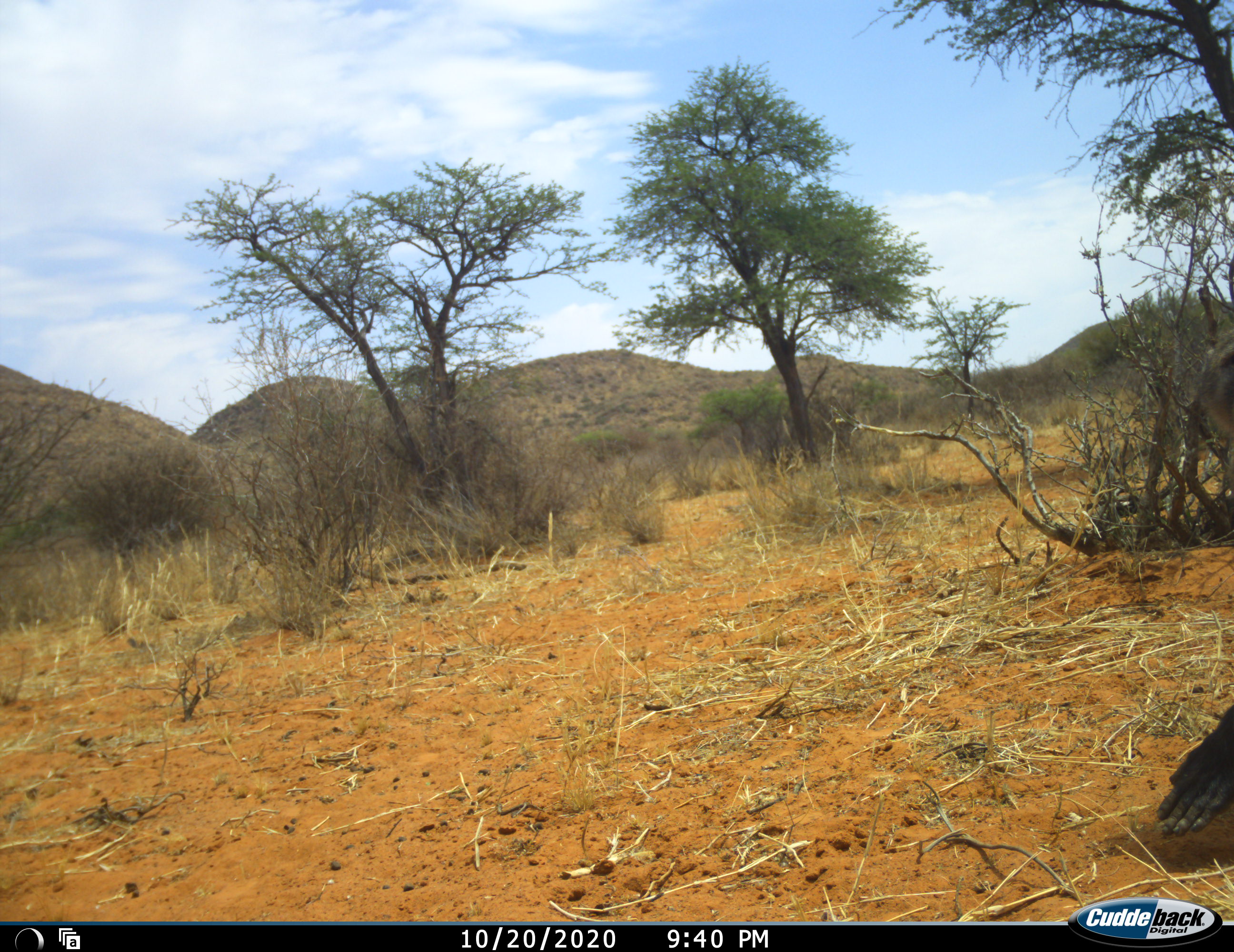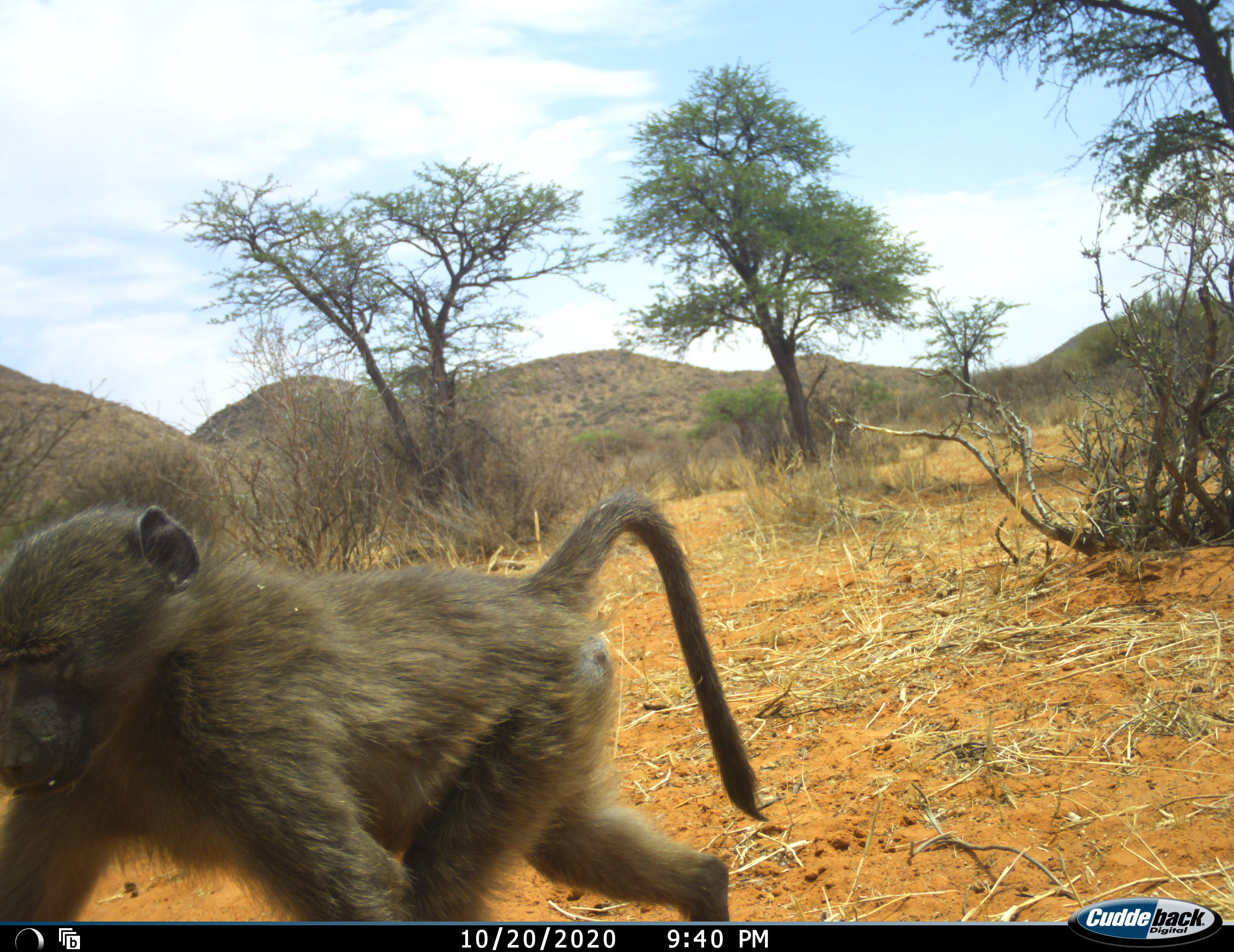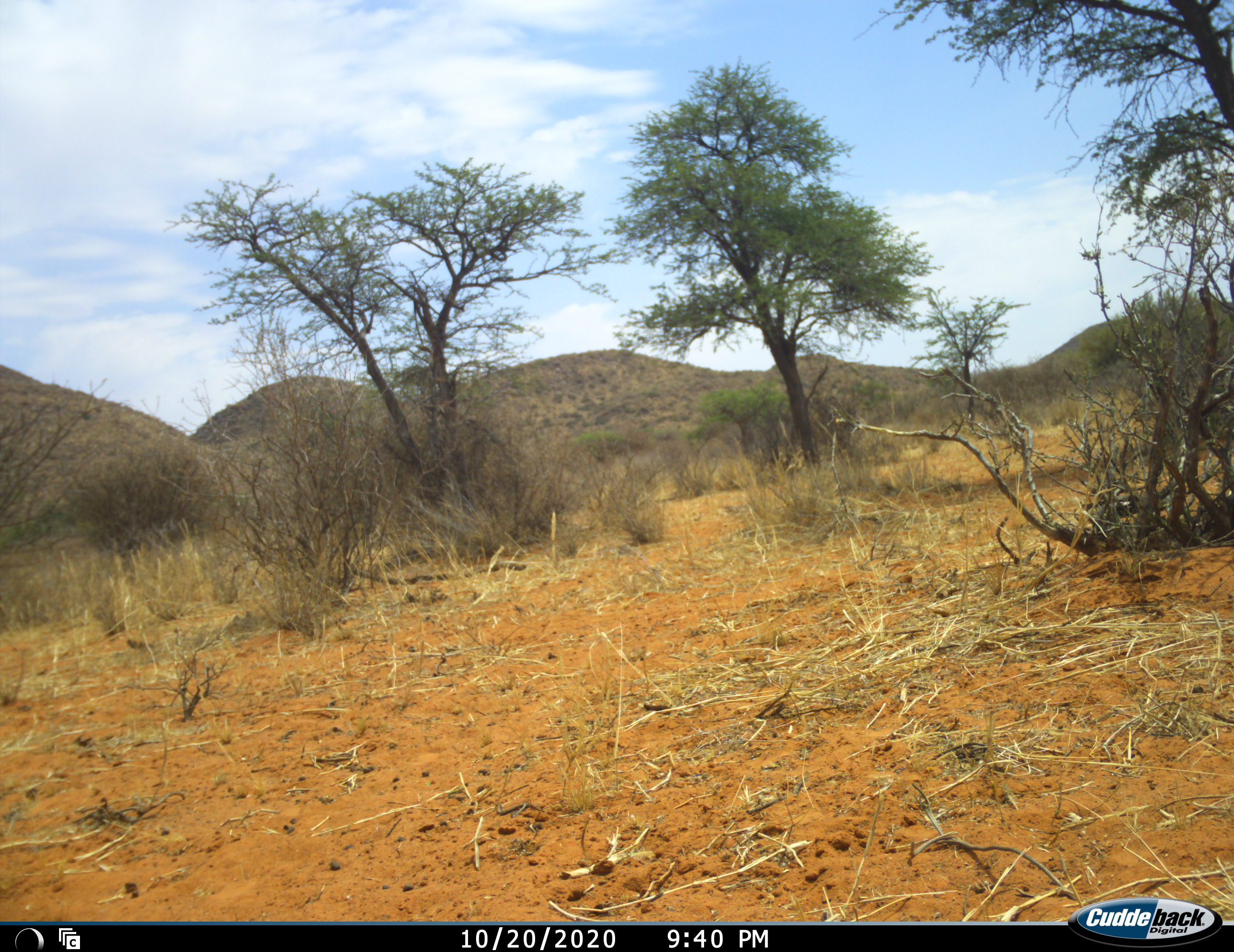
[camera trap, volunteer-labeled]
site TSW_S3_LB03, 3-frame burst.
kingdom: Animalia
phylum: Chordata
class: Mammalia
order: Primates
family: Cercopithecidae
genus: Papio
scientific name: Papio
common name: baboon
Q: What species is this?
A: Baboon (Papio).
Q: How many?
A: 1.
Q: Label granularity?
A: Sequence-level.